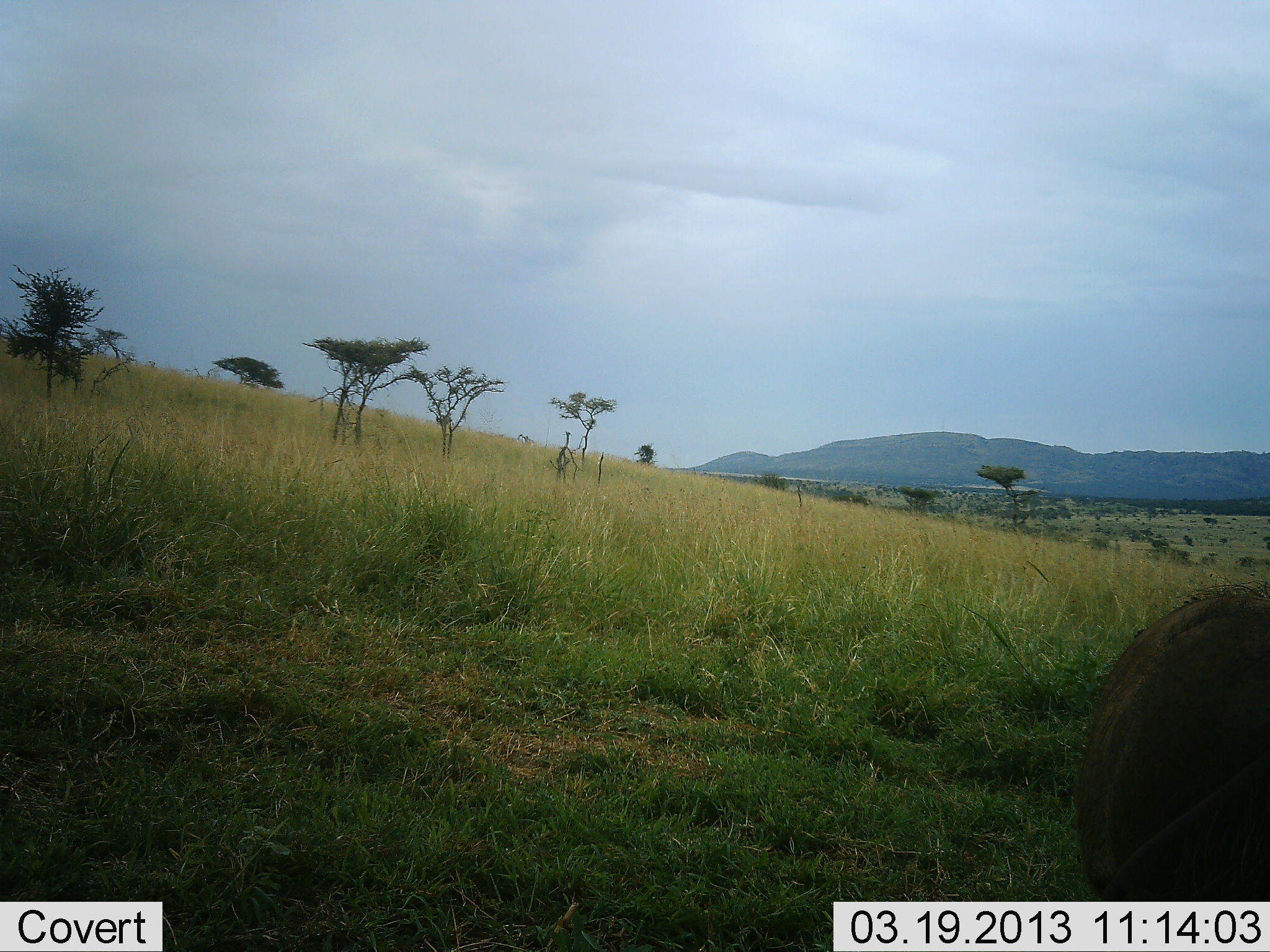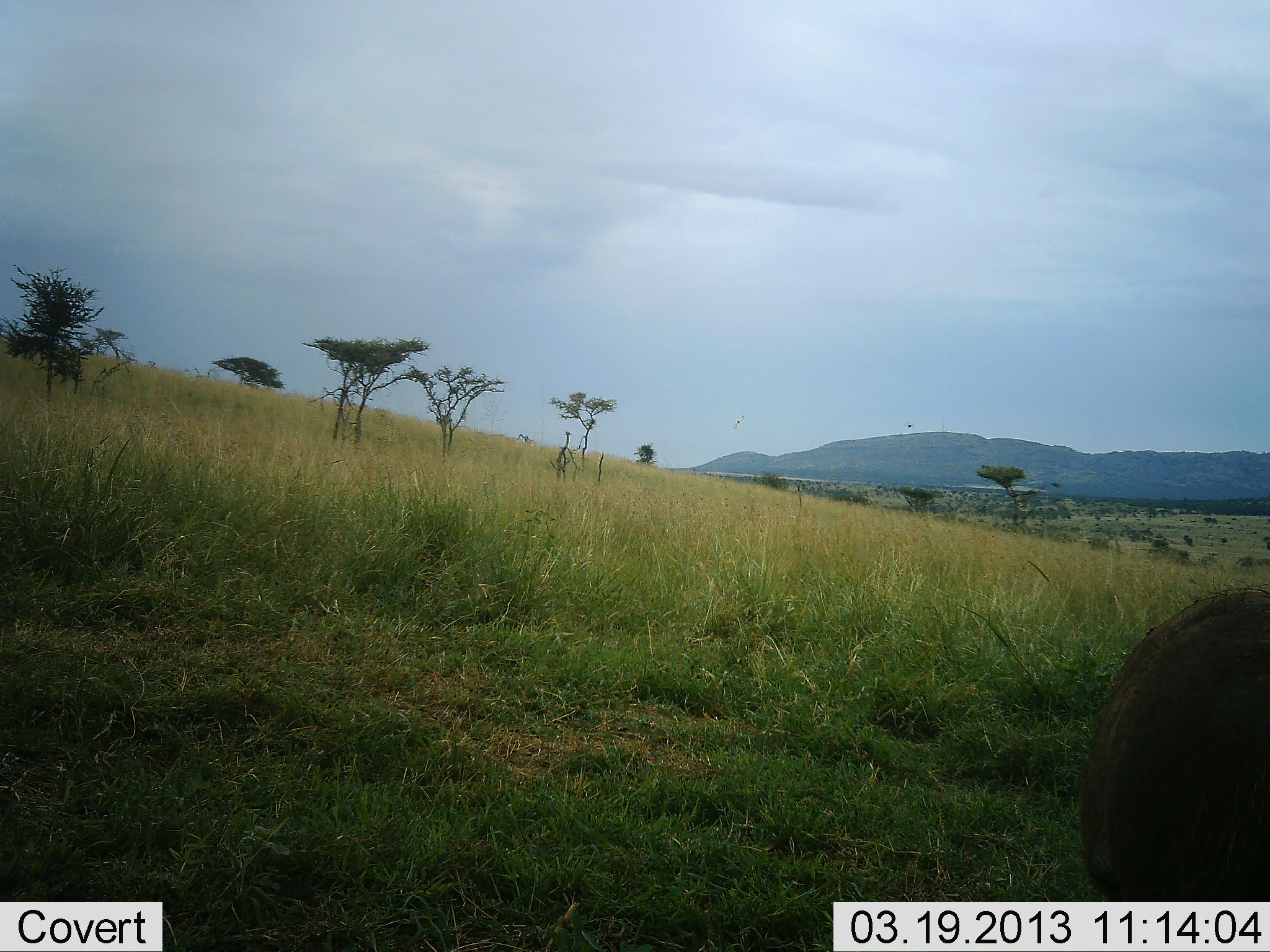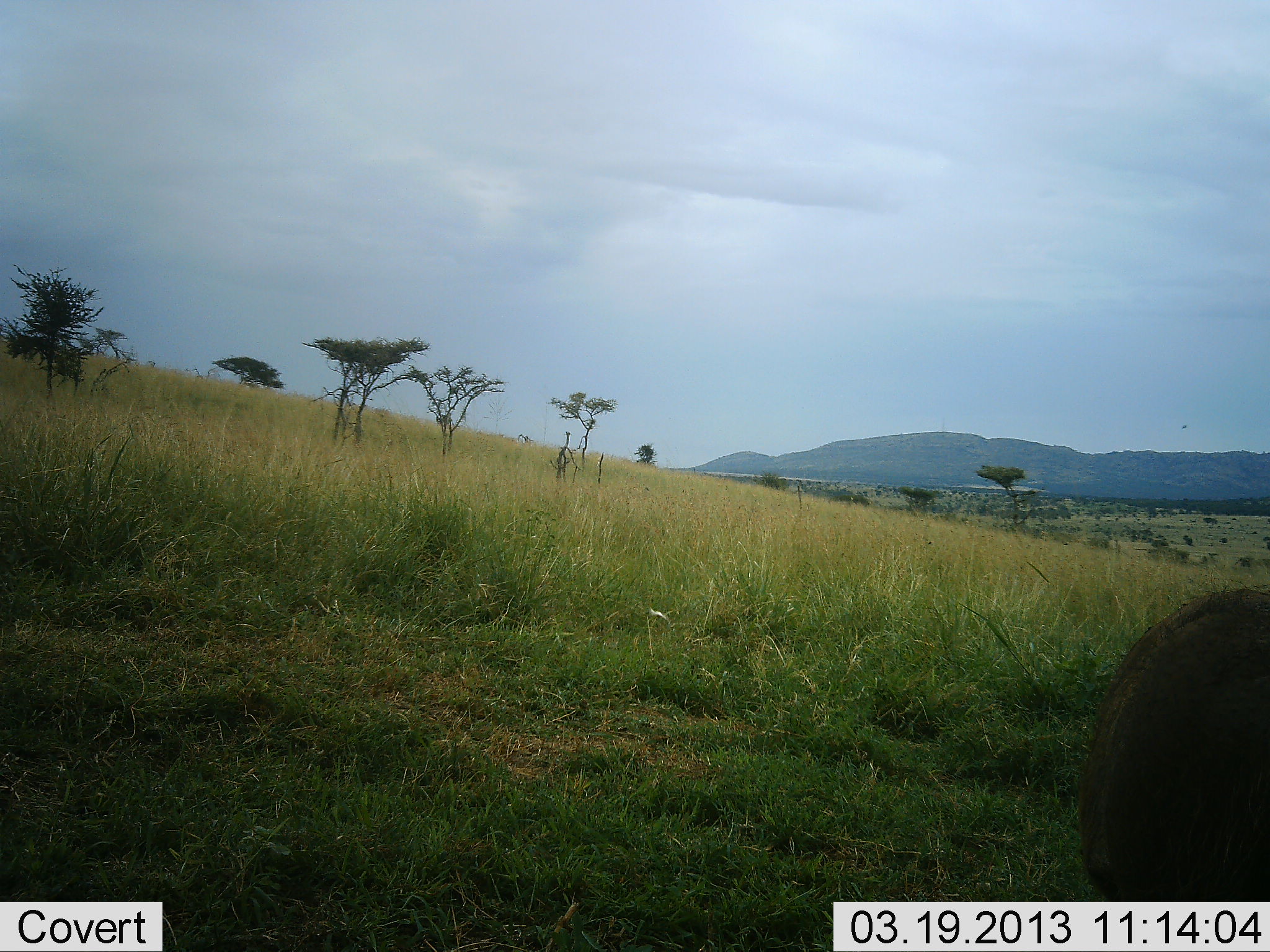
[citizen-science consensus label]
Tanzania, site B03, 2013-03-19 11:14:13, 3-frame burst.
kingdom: Animalia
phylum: Chordata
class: Mammalia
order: Artiodactyla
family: Suidae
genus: Phacochoerus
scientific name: Phacochoerus africanus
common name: warthog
Warthog (Phacochoerus africanus), count 1. Behavior (volunteer vote fractions): standing 89%, resting 0%, moving 0%, interacting 0%. Young present (vote fraction): 0%. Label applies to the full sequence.